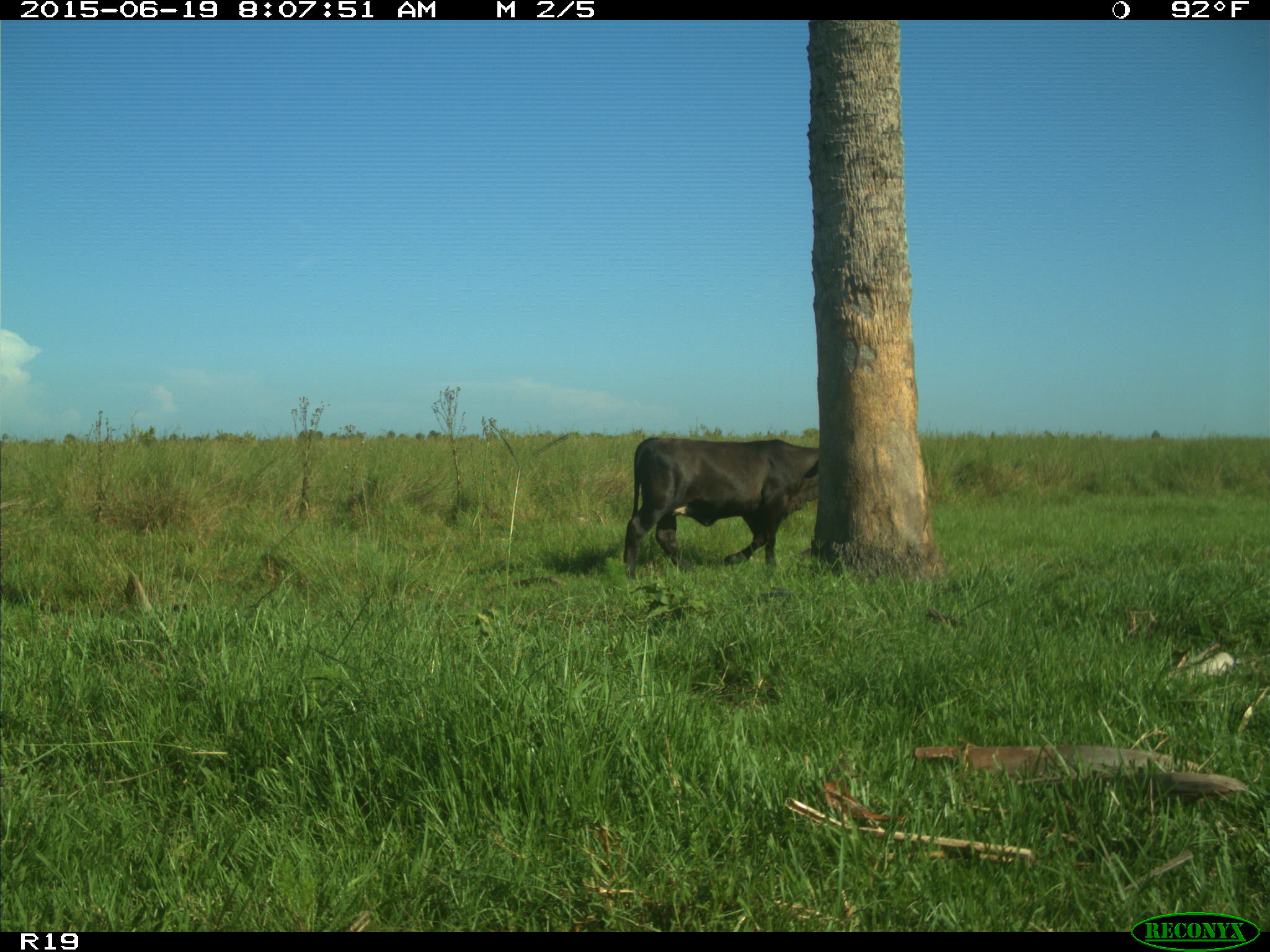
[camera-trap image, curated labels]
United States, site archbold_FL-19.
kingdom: Animalia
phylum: Chordata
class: Mammalia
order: Artiodactyla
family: Bovidae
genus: Bos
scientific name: Bos taurus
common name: domestic cow